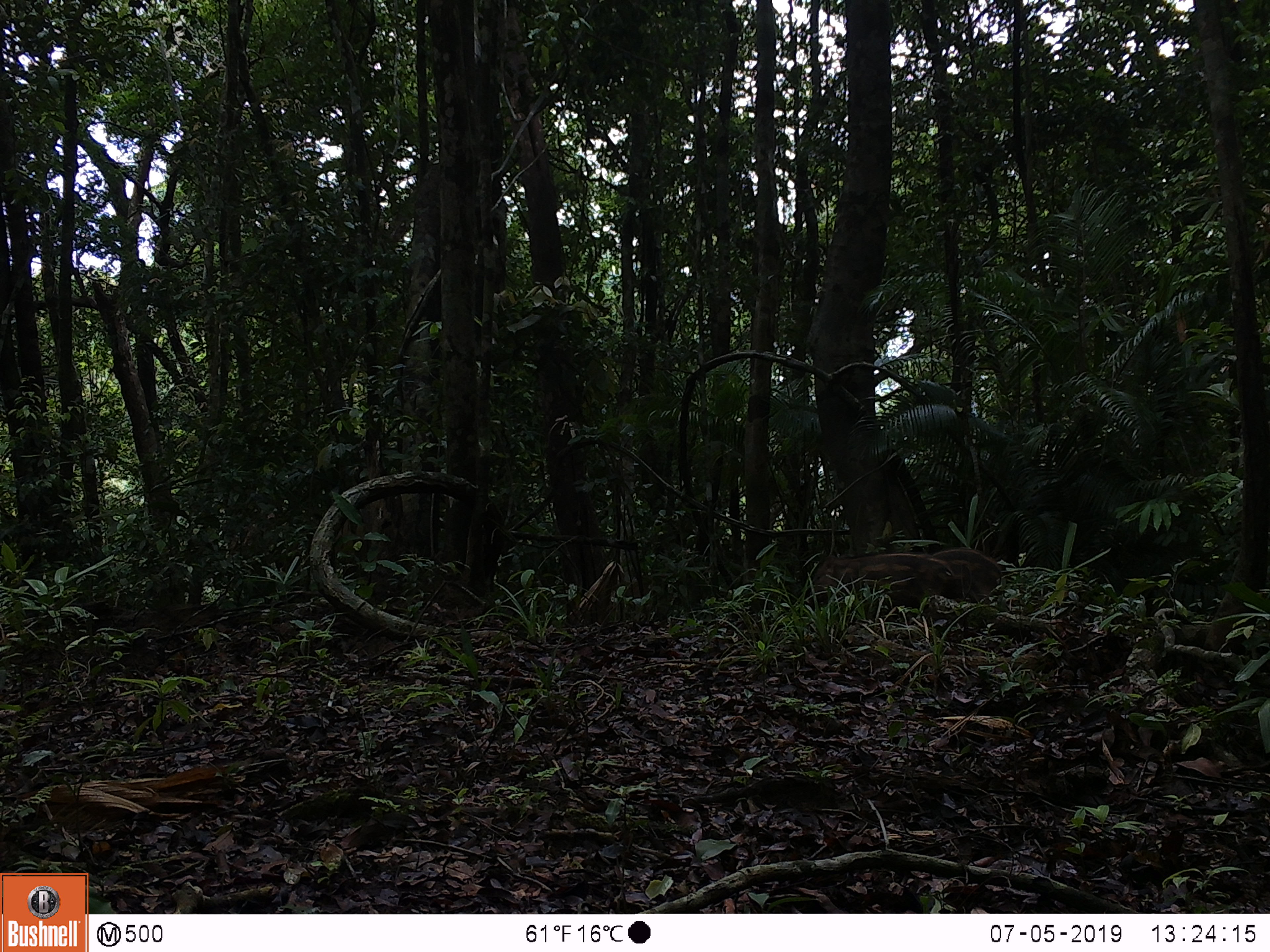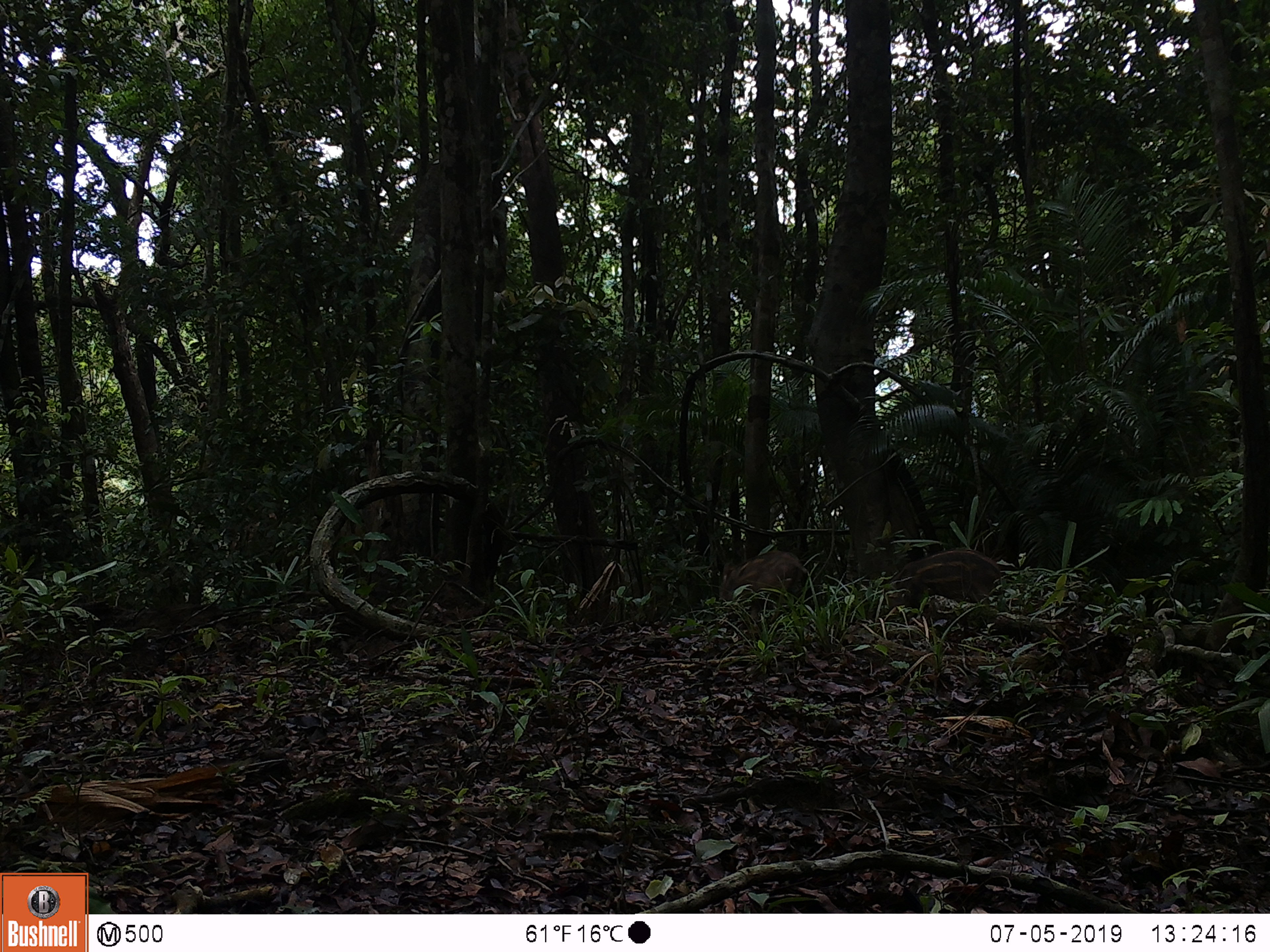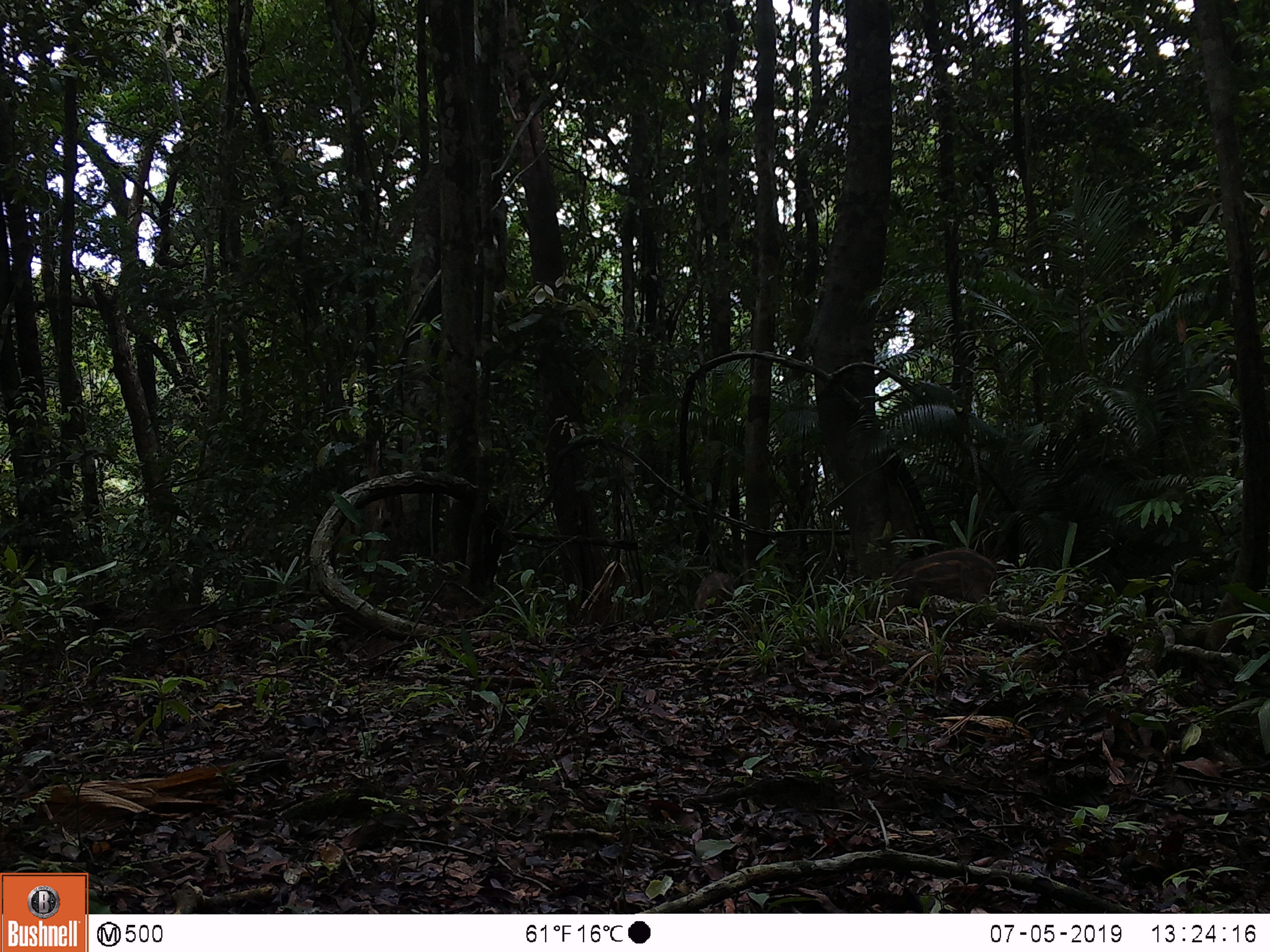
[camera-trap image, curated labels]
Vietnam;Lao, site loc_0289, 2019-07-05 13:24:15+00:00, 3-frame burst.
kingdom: Animalia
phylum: Chordata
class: Mammalia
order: Artiodactyla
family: Suidae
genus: Sus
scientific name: Sus scrofa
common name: eurasian wild pig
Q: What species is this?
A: Eurasian wild pig (Sus scrofa).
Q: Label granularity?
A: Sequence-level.